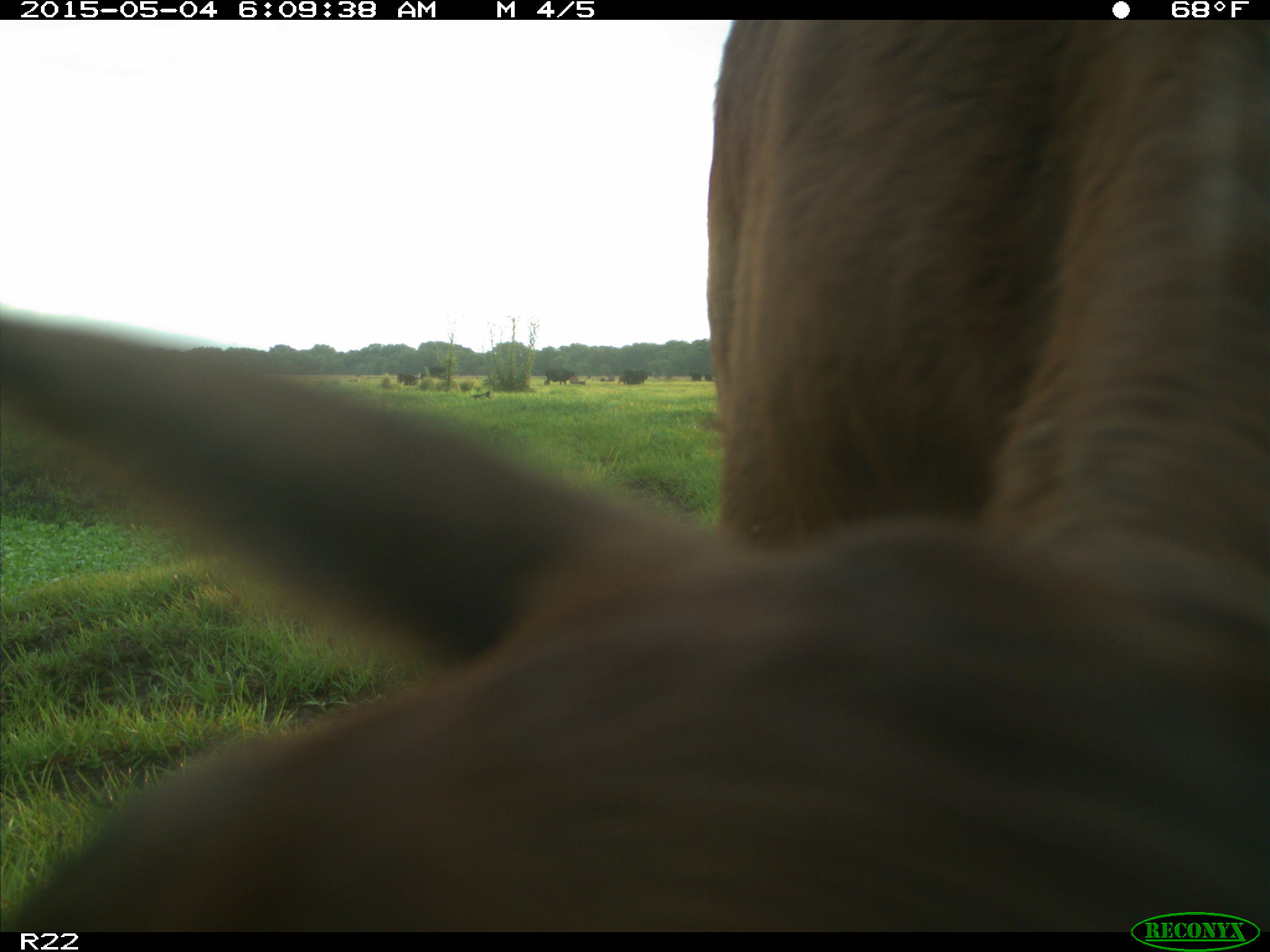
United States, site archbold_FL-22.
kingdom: Animalia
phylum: Chordata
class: Mammalia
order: Artiodactyla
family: Bovidae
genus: Bos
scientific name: Bos taurus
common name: domestic cow